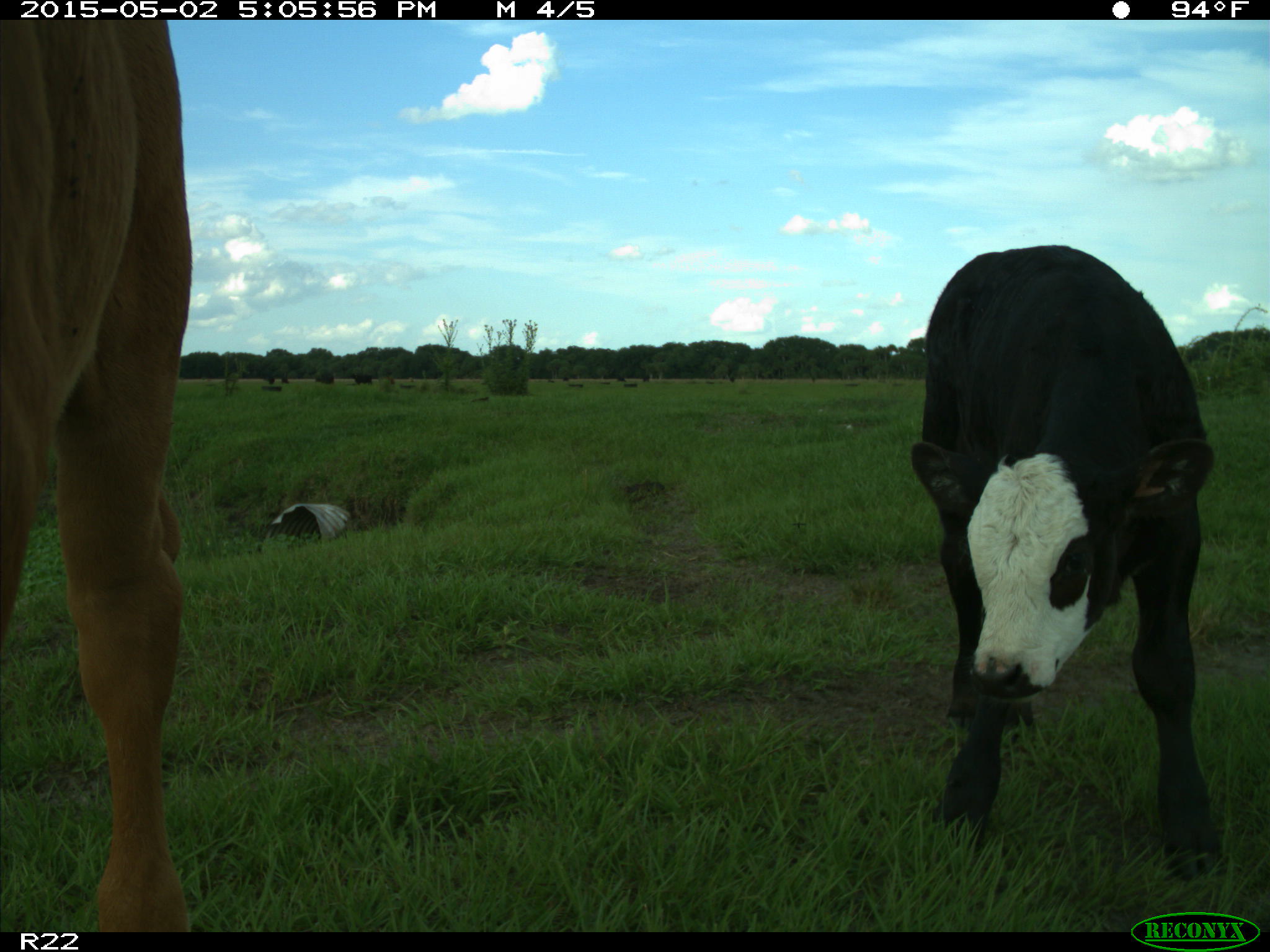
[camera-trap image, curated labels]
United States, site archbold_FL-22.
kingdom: Animalia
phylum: Chordata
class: Mammalia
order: Artiodactyla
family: Bovidae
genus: Bos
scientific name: Bos taurus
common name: domestic cow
Bos taurus (domestic cow).